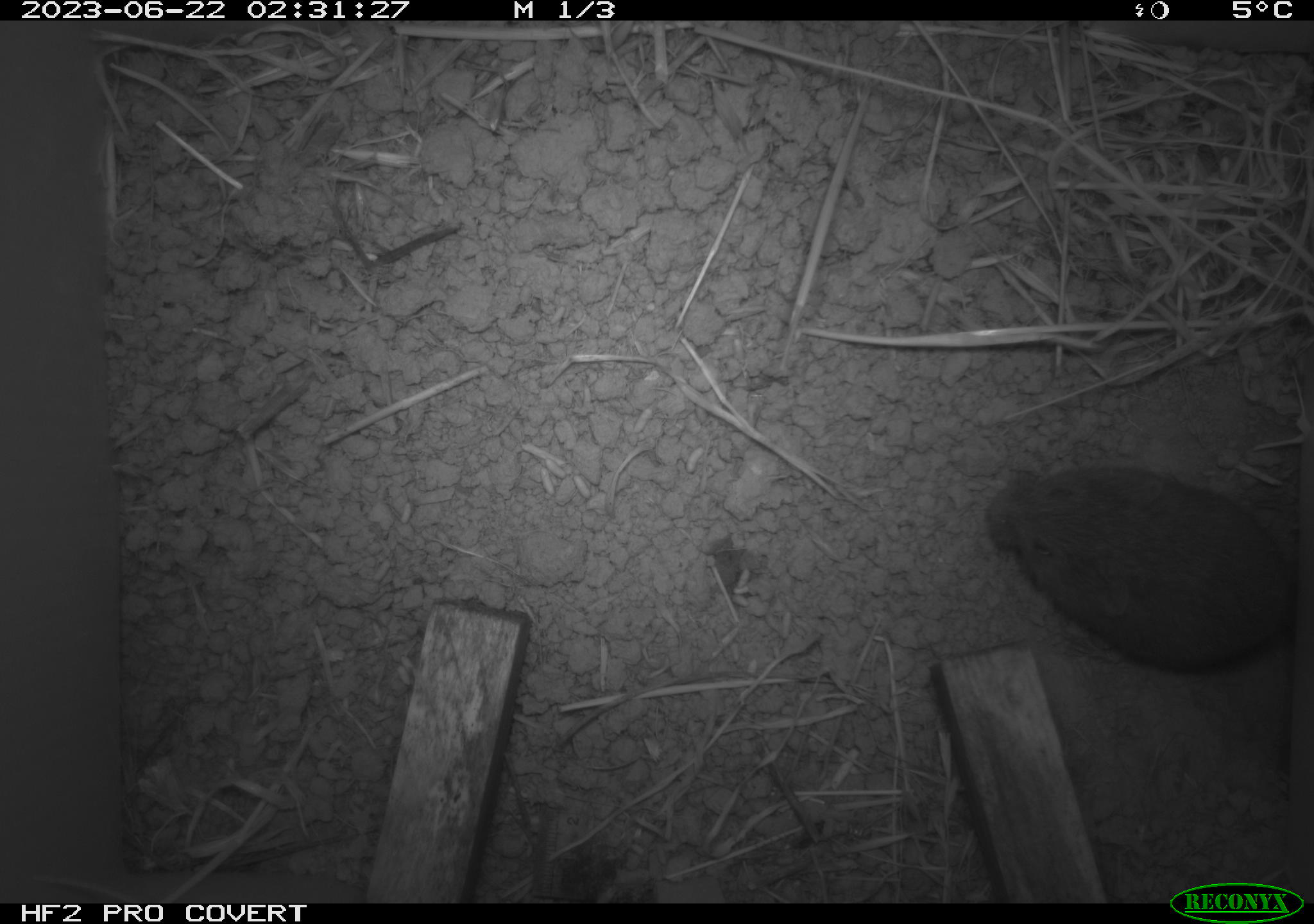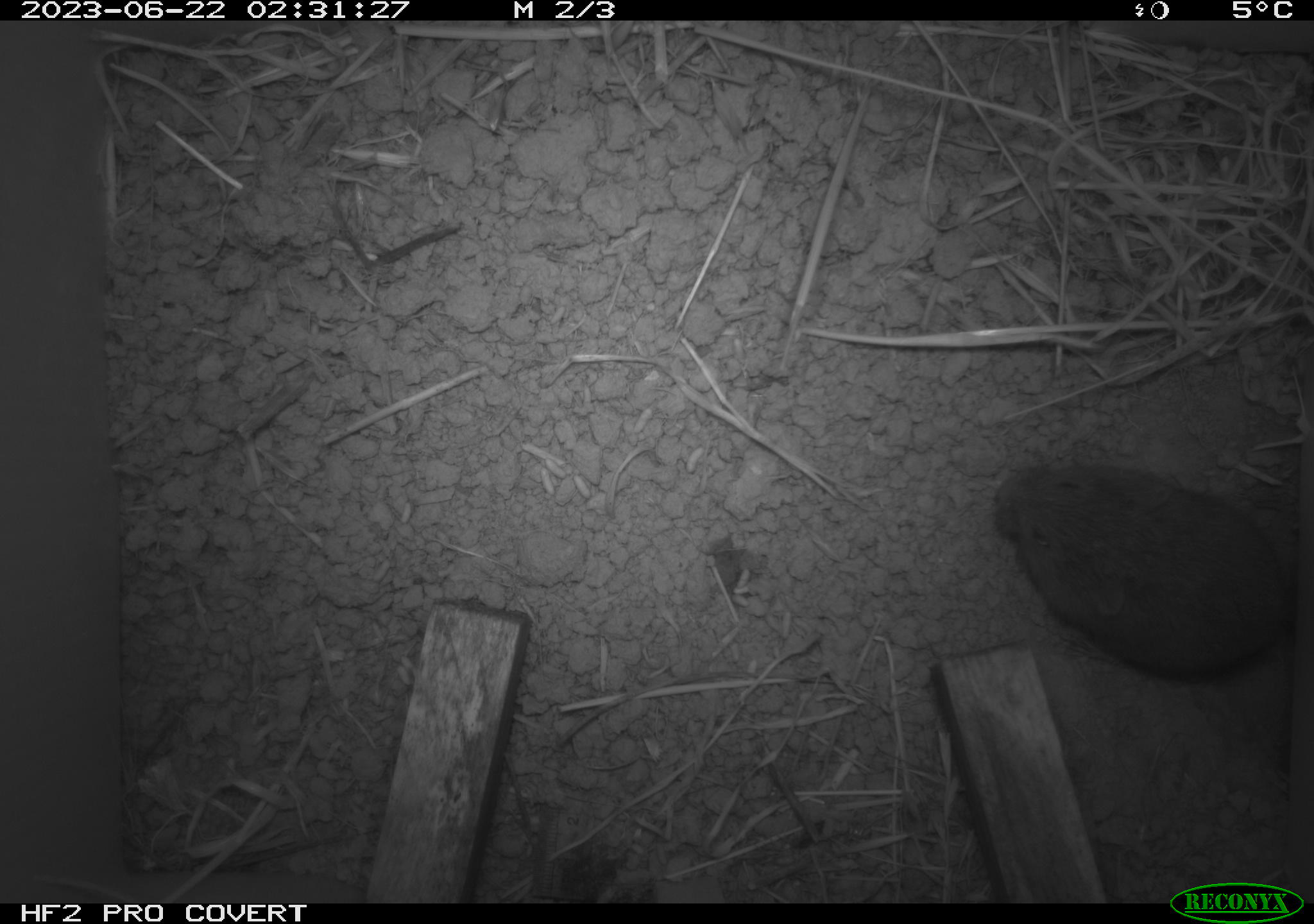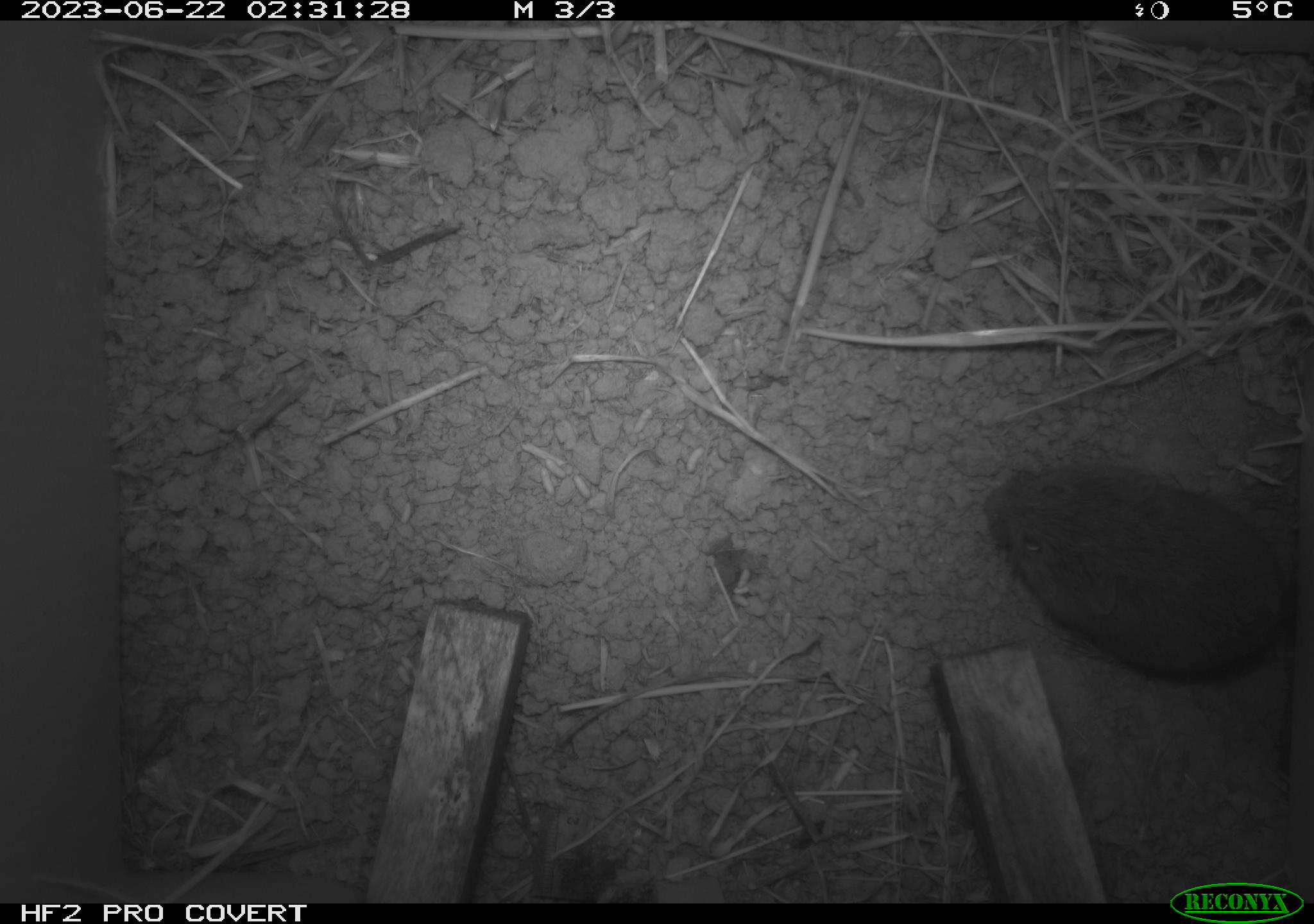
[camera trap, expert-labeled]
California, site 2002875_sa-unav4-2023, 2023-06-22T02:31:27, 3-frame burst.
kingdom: Animalia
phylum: Chordata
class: Mammalia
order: Rodentia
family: Cricetidae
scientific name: Arvicolinae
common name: voles, lemmings, and muskrats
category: arvicolinae subfamily